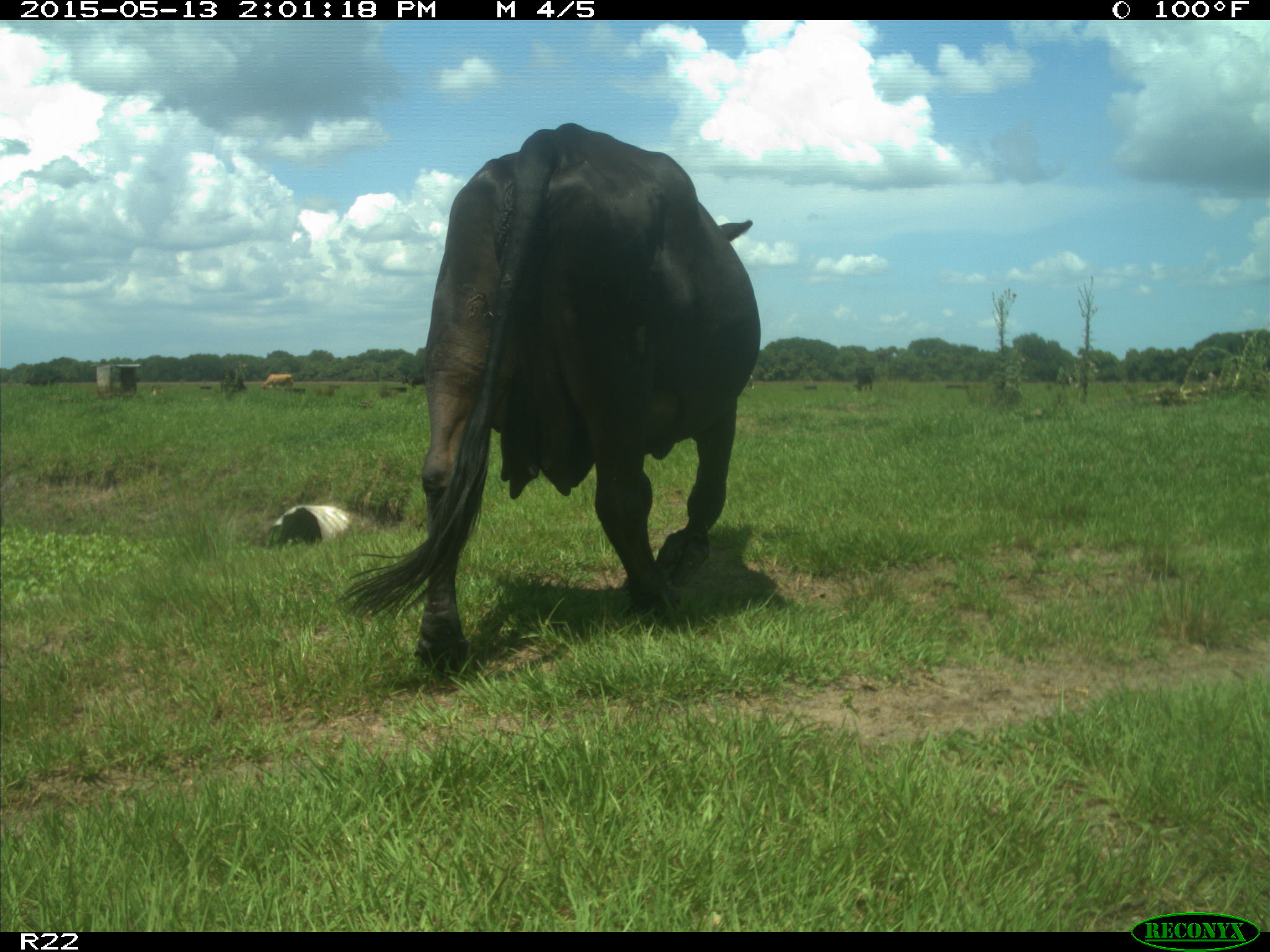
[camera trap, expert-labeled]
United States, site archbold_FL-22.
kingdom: Animalia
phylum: Chordata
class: Mammalia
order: Artiodactyla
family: Bovidae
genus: Bos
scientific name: Bos taurus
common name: domestic cow